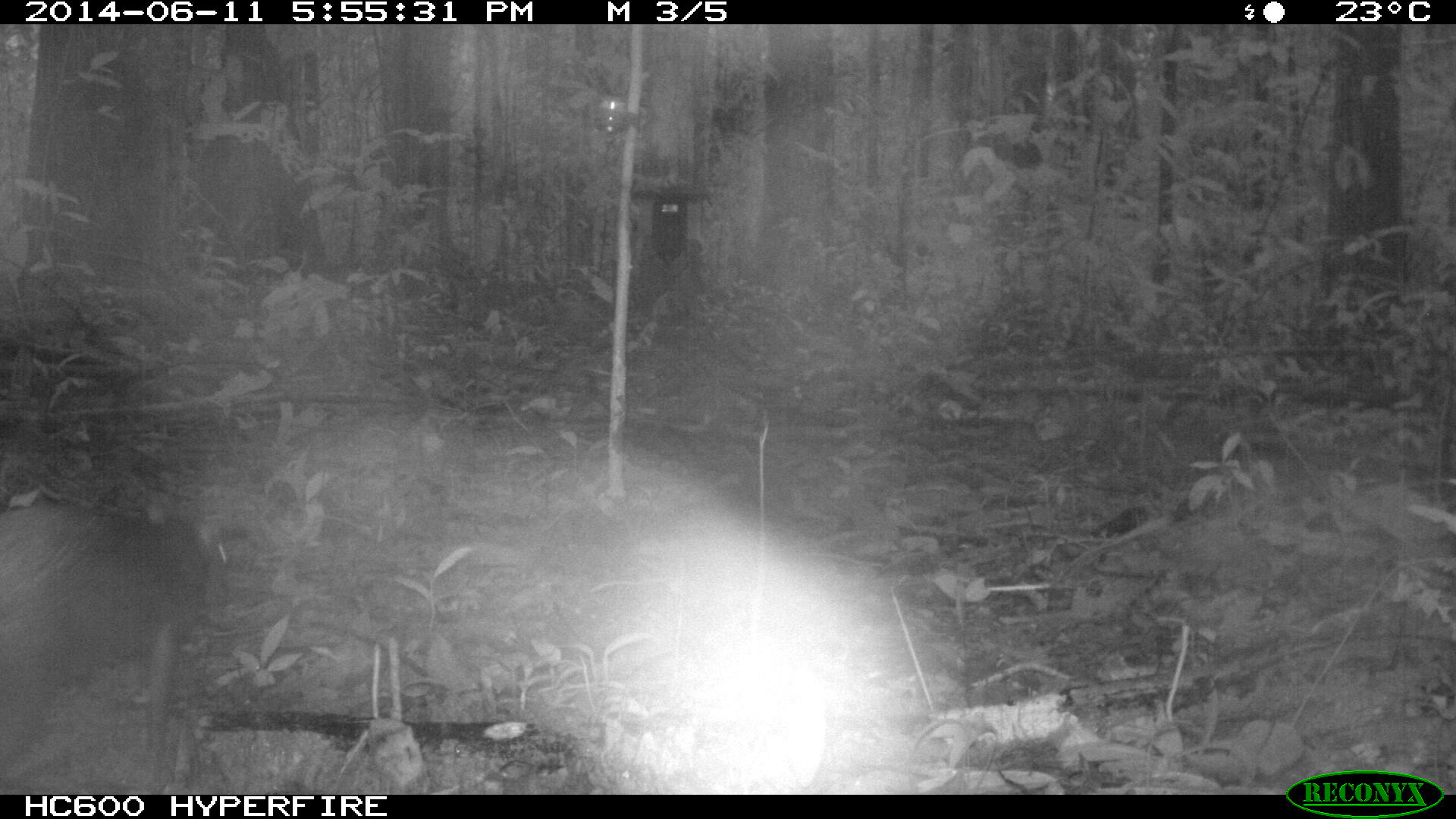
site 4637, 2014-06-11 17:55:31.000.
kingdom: Animalia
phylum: Chordata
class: Mammalia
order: Rodentia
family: Dasyproctidae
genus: Dasyprocta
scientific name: Dasyprocta leporina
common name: red-rumped agouti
Dasyprocta leporina (red-rumped agouti), count 1, age adult.